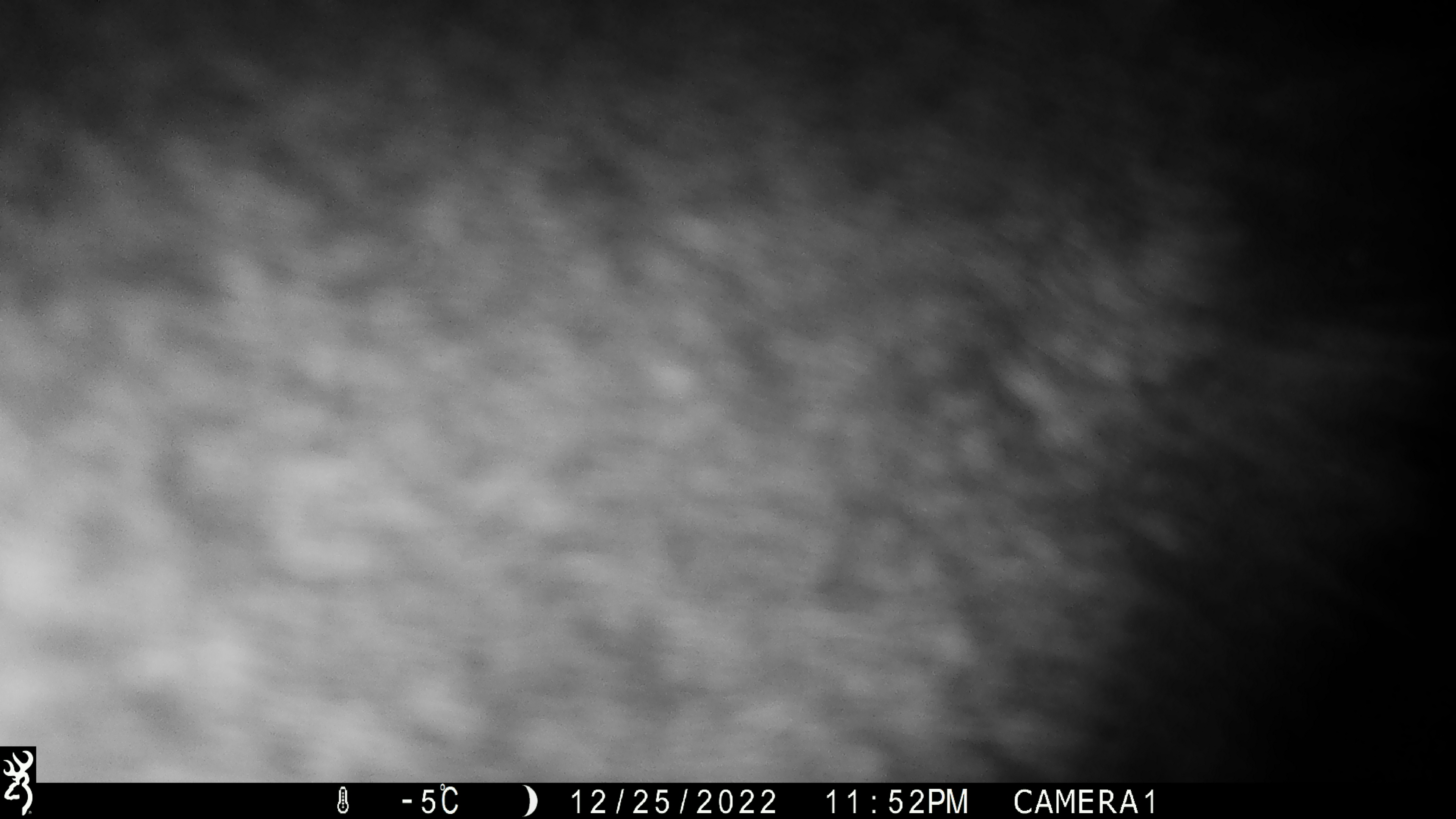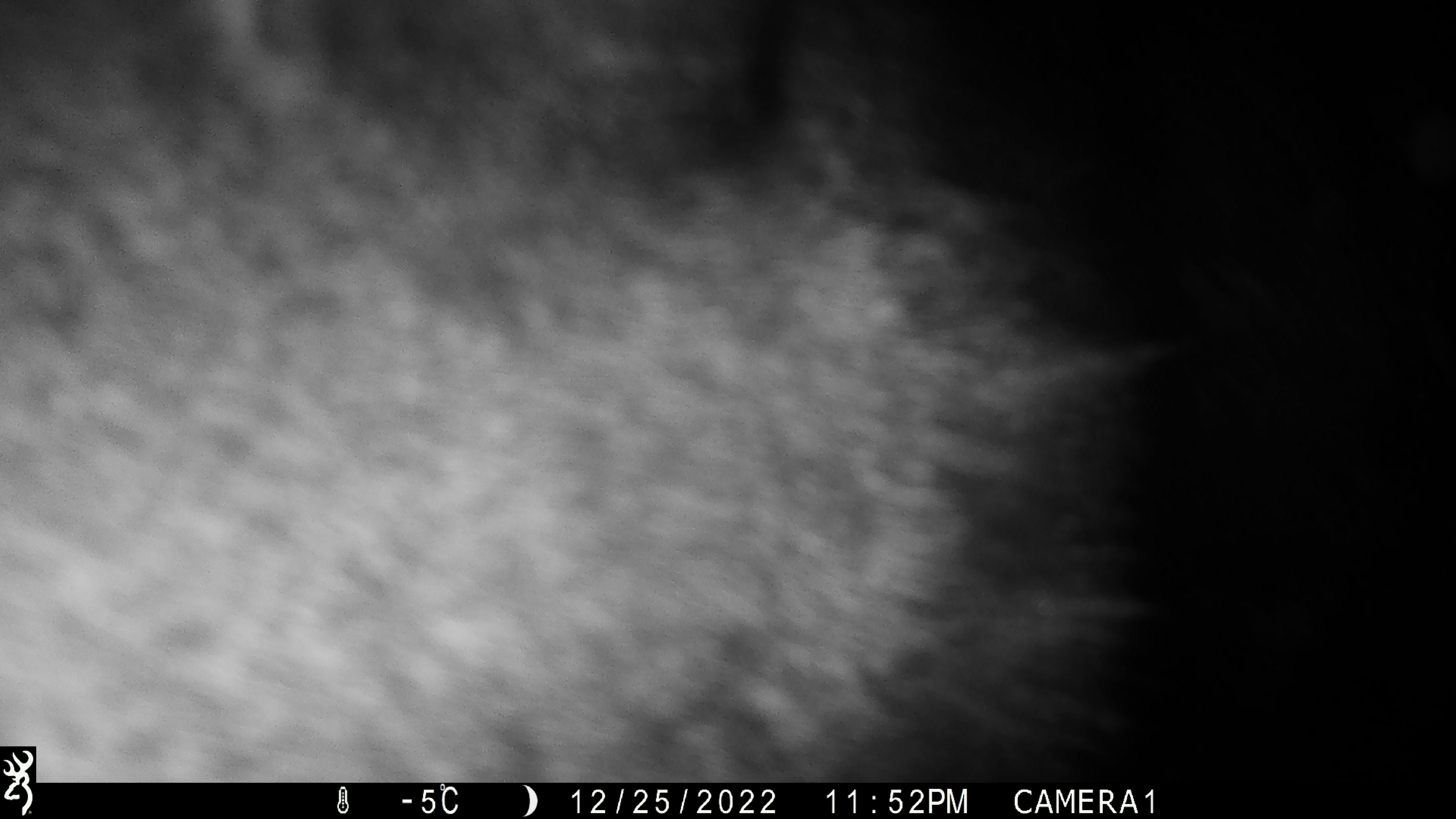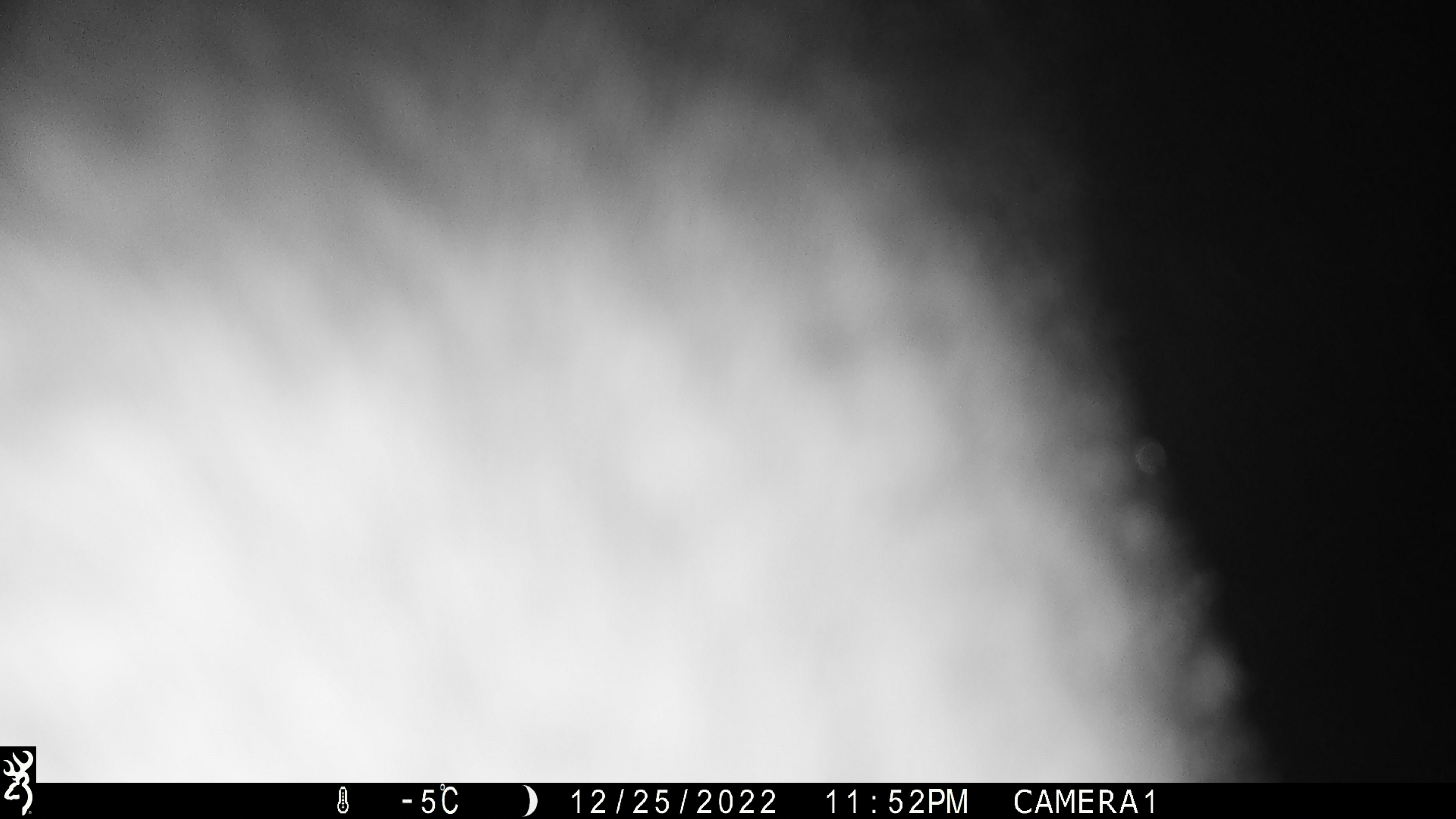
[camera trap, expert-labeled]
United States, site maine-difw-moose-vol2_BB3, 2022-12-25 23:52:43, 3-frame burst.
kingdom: Animalia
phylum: Chordata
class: Mammalia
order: Artiodactyla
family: Cervidae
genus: Alces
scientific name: Alces alces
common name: moose